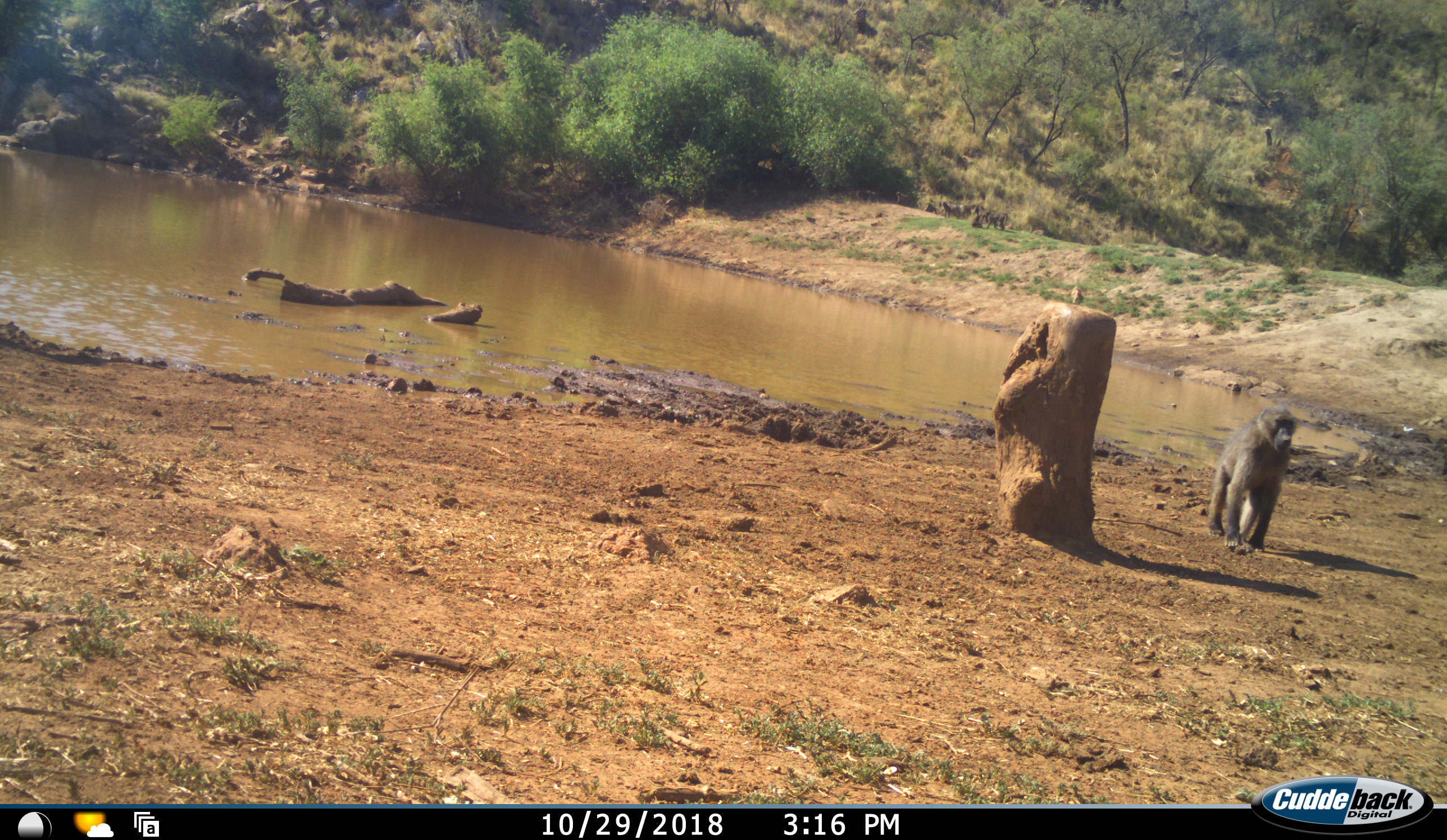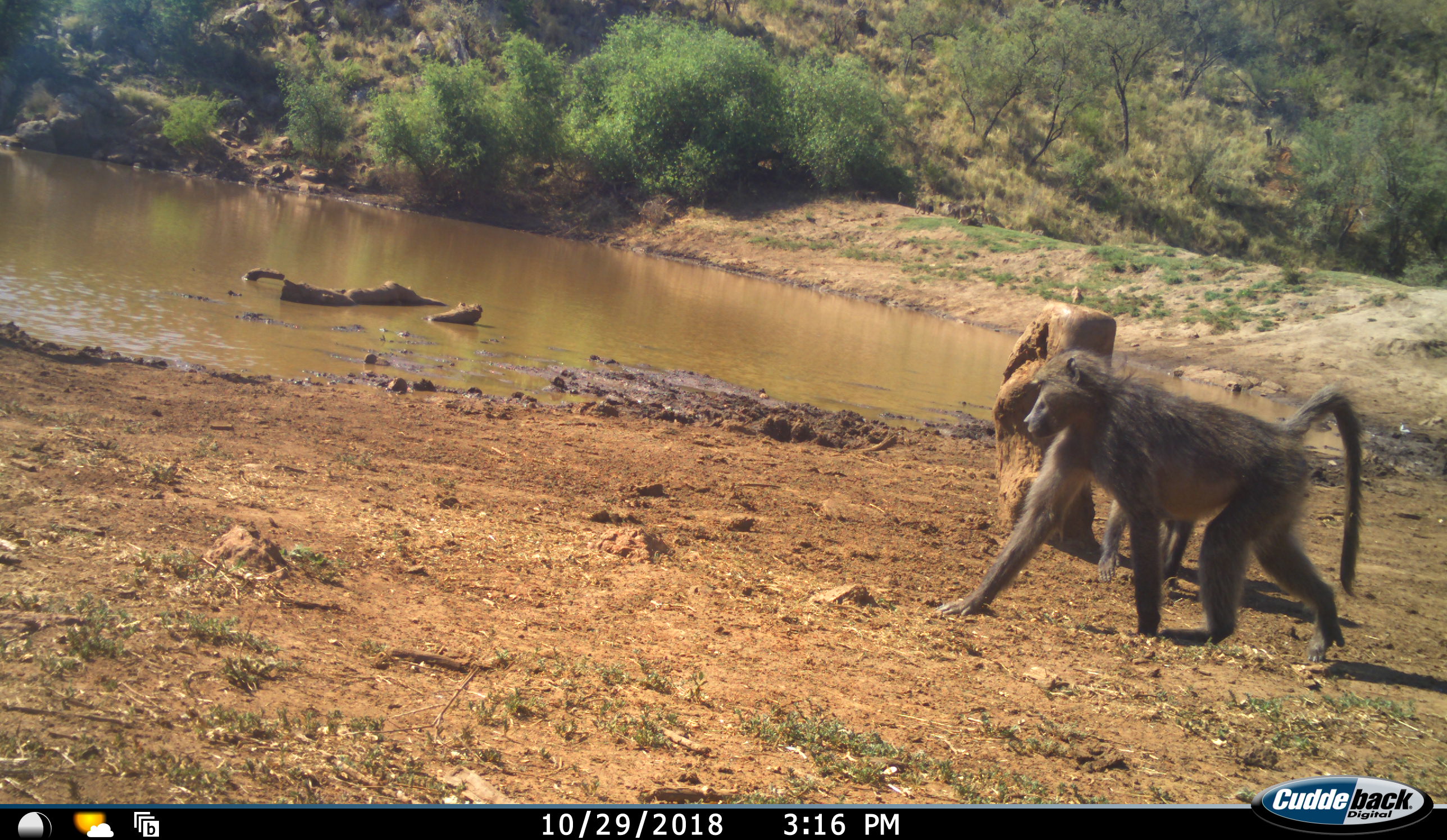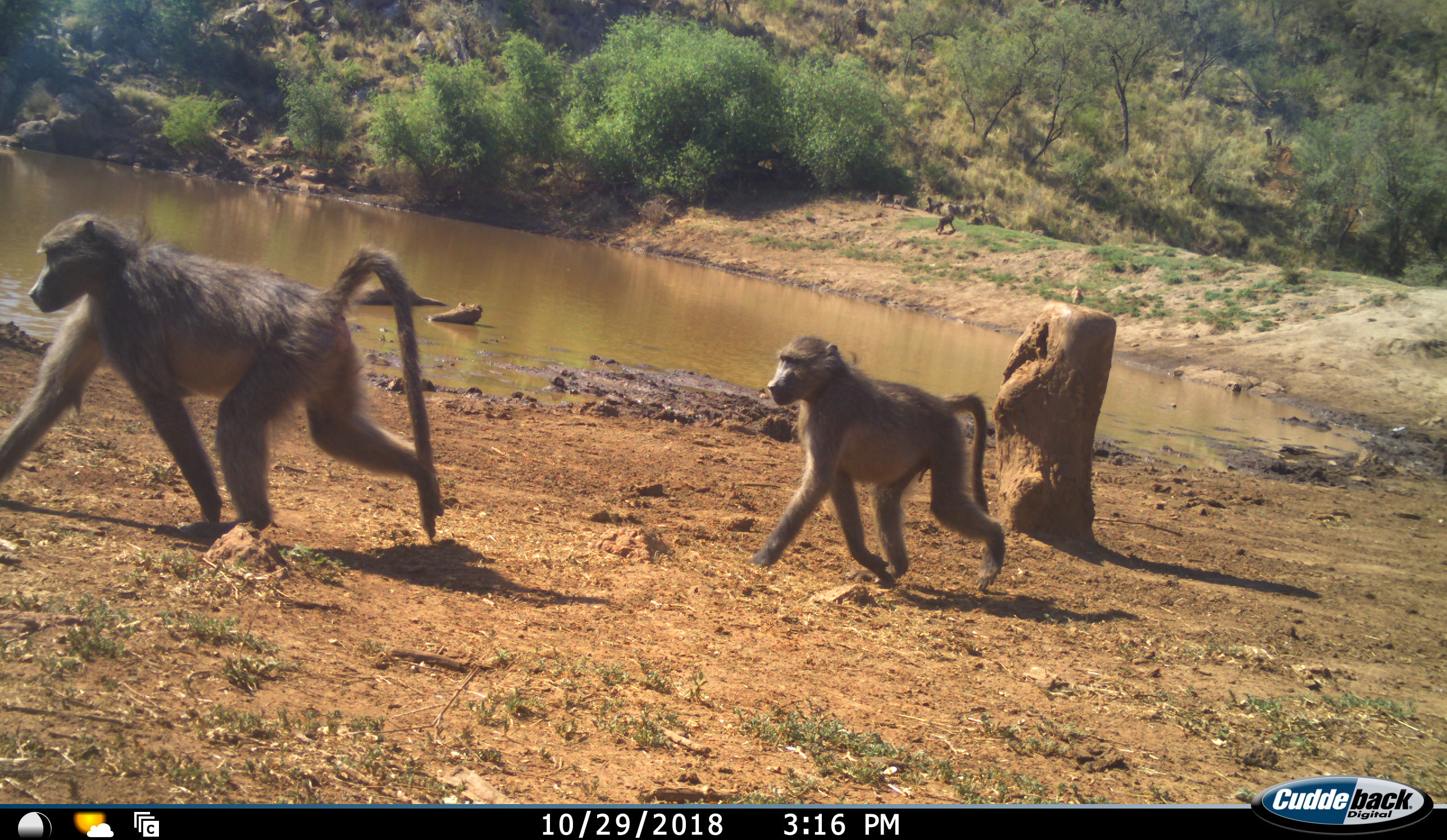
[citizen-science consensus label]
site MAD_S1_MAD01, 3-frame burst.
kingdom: Animalia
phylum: Chordata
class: Mammalia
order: Primates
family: Cercopithecidae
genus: Papio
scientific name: Papio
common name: baboon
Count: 8.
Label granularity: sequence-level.